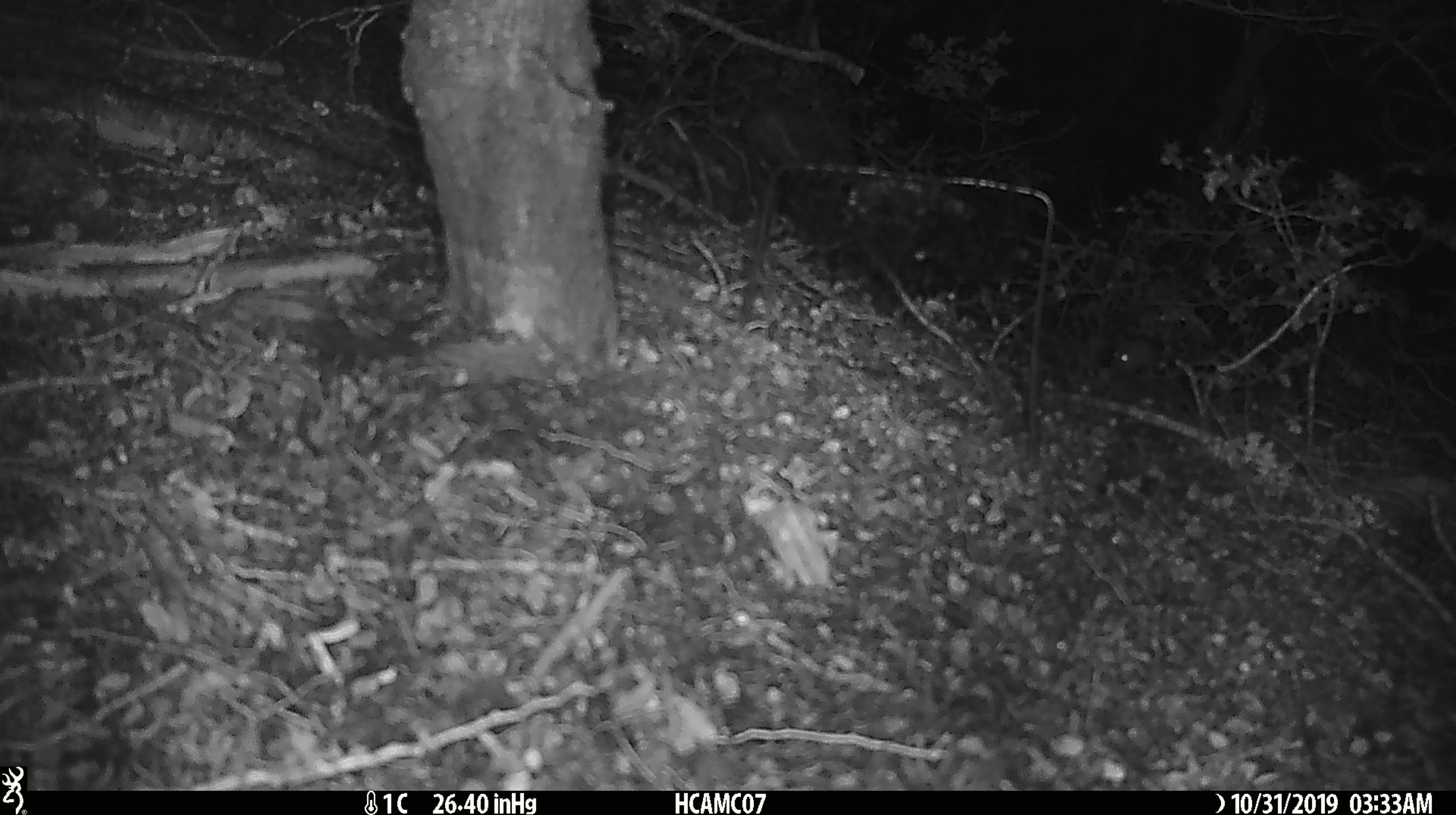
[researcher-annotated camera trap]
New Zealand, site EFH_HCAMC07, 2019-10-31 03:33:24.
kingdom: Animalia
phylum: Chordata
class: Mammalia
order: Rodentia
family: Muridae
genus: Mus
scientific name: Mus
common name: mouse